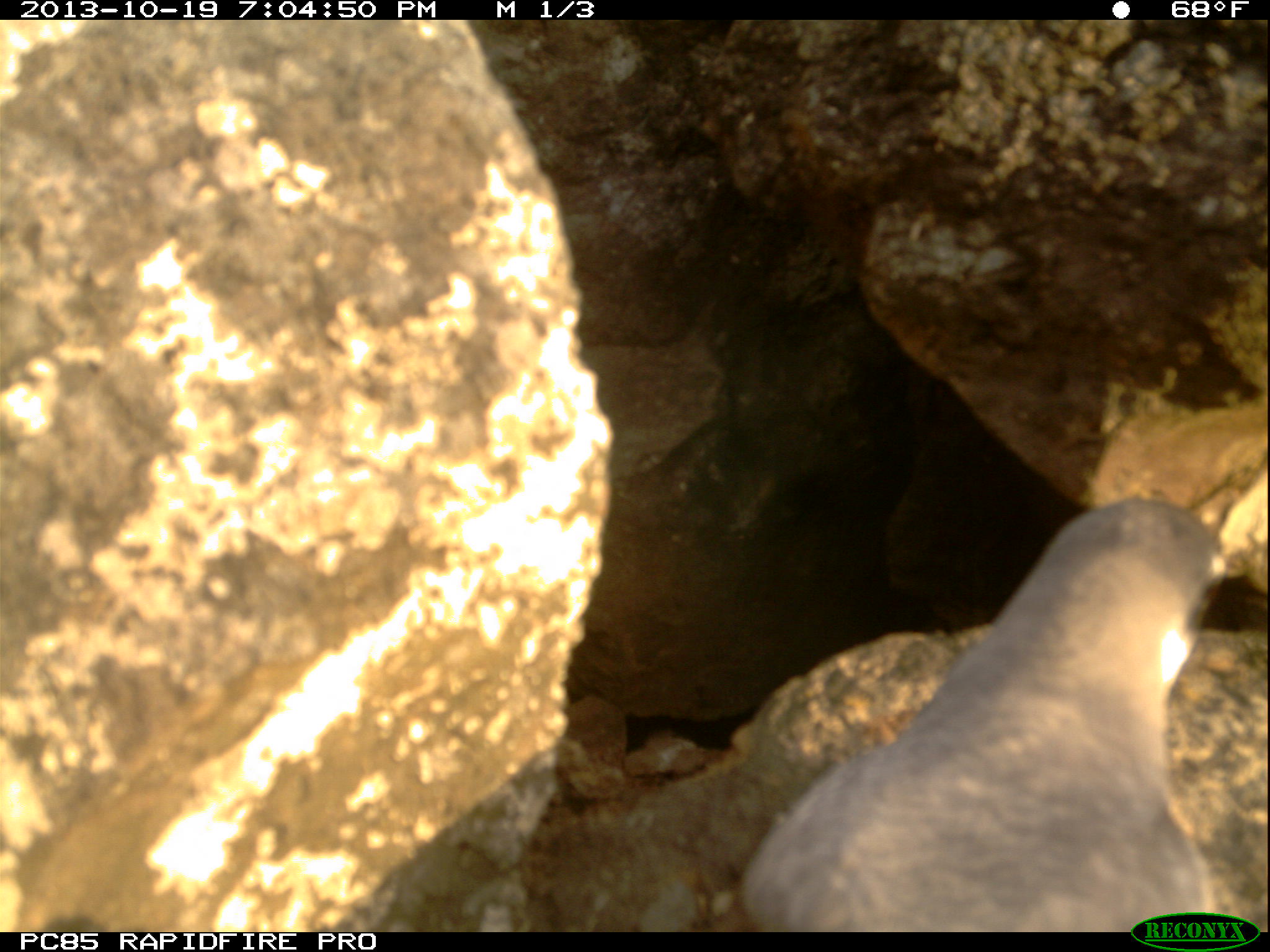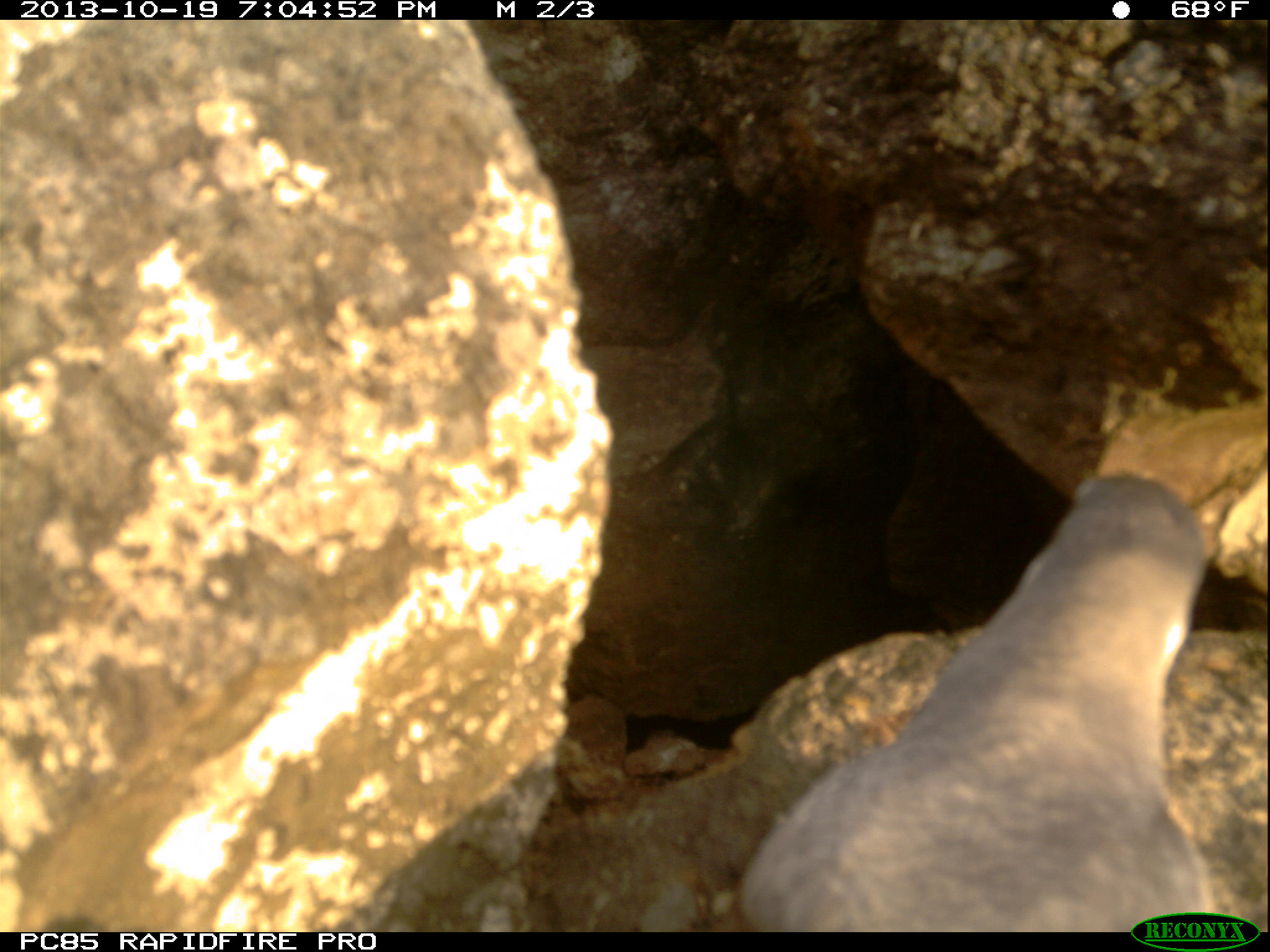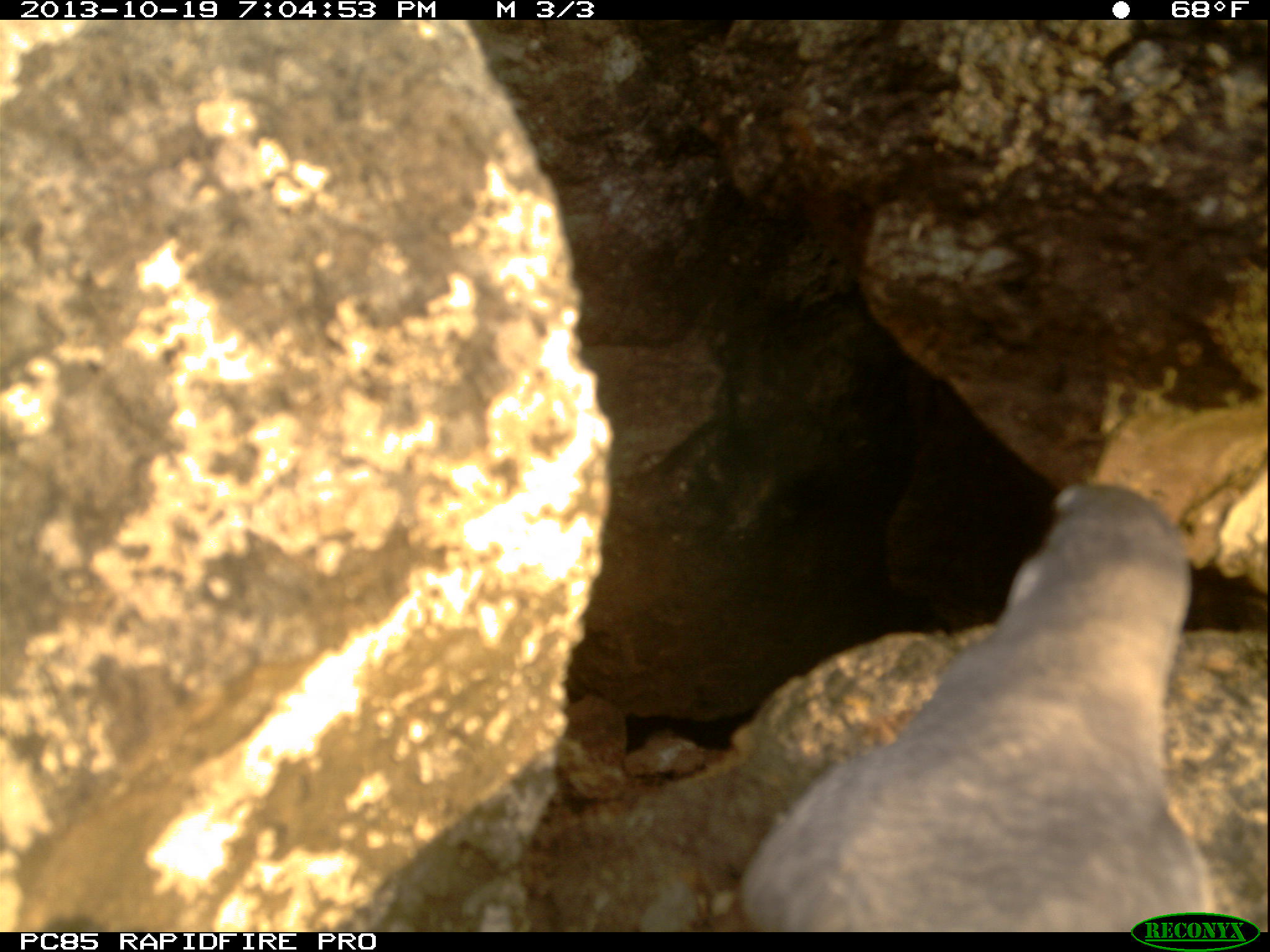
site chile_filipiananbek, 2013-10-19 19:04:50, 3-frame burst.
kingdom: Animalia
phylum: Chordata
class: Aves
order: Procellariiformes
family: Procellariidae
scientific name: Procellariidae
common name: petrel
Petrel (Procellariidae).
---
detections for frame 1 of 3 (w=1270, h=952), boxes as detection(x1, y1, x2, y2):
petrel: detection(740, 478, 1246, 917)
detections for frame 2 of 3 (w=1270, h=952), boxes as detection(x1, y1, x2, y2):
petrel: detection(728, 461, 1209, 912)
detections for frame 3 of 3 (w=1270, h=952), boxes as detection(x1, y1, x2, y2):
petrel: detection(724, 474, 1230, 922)